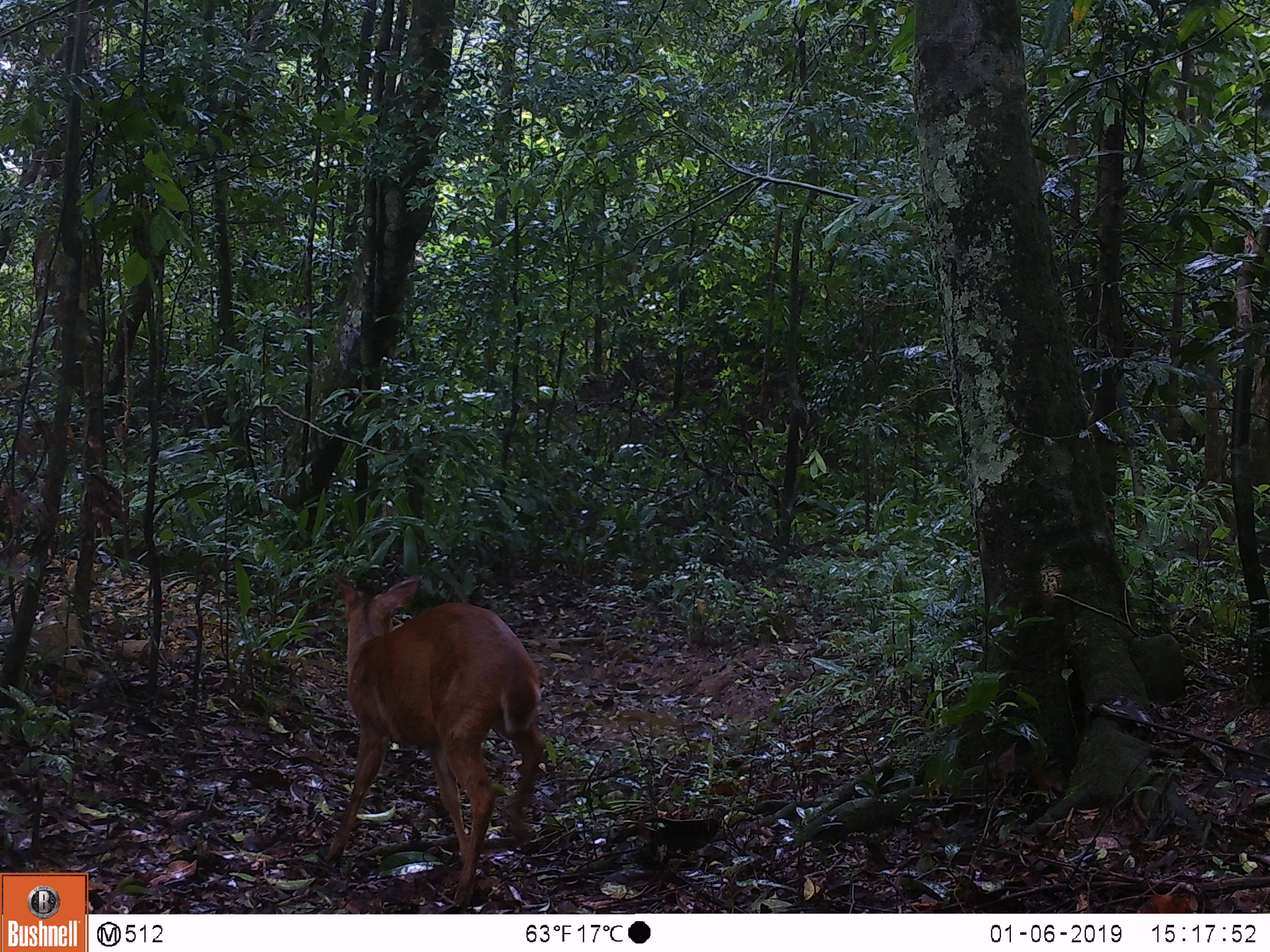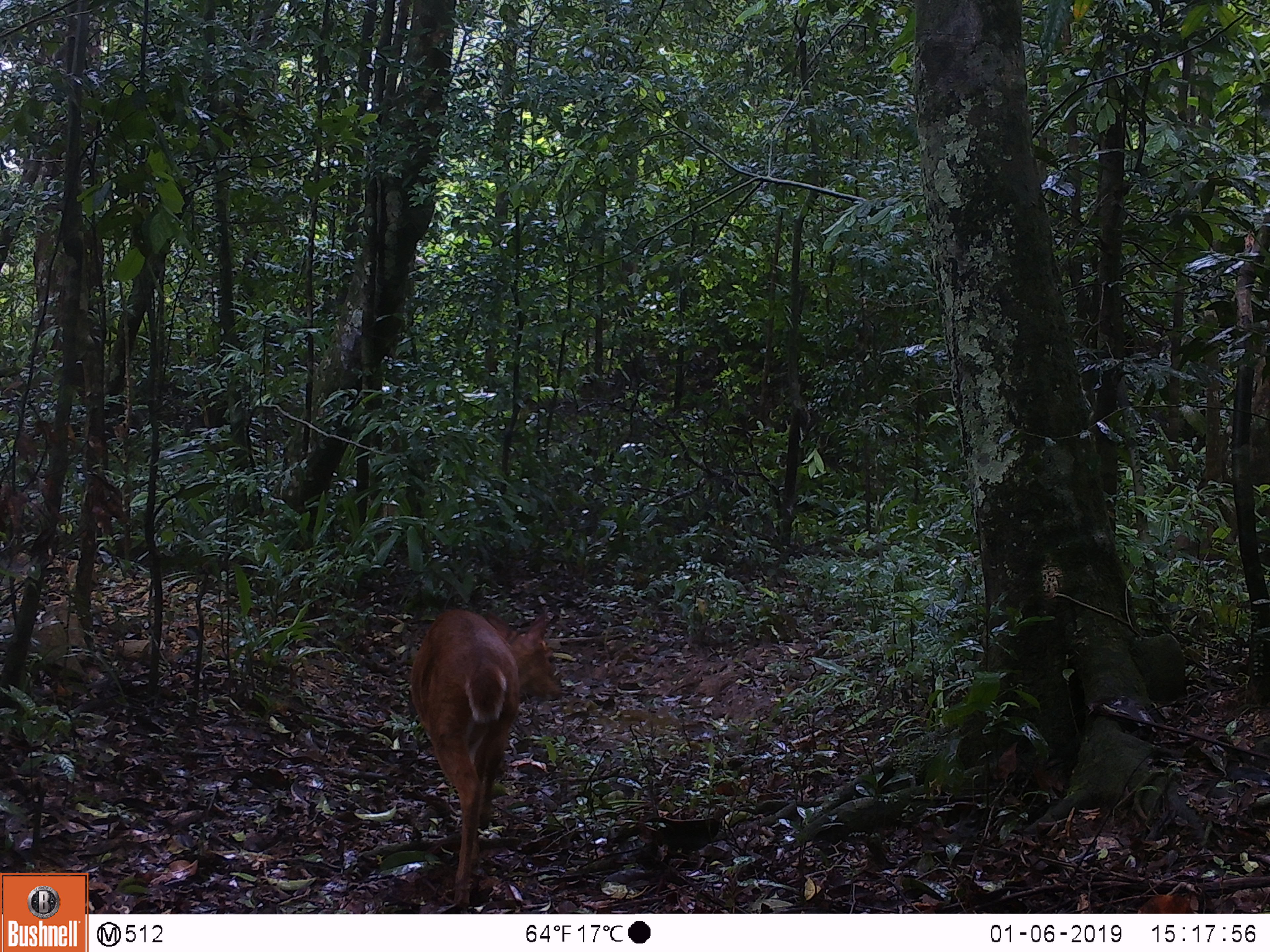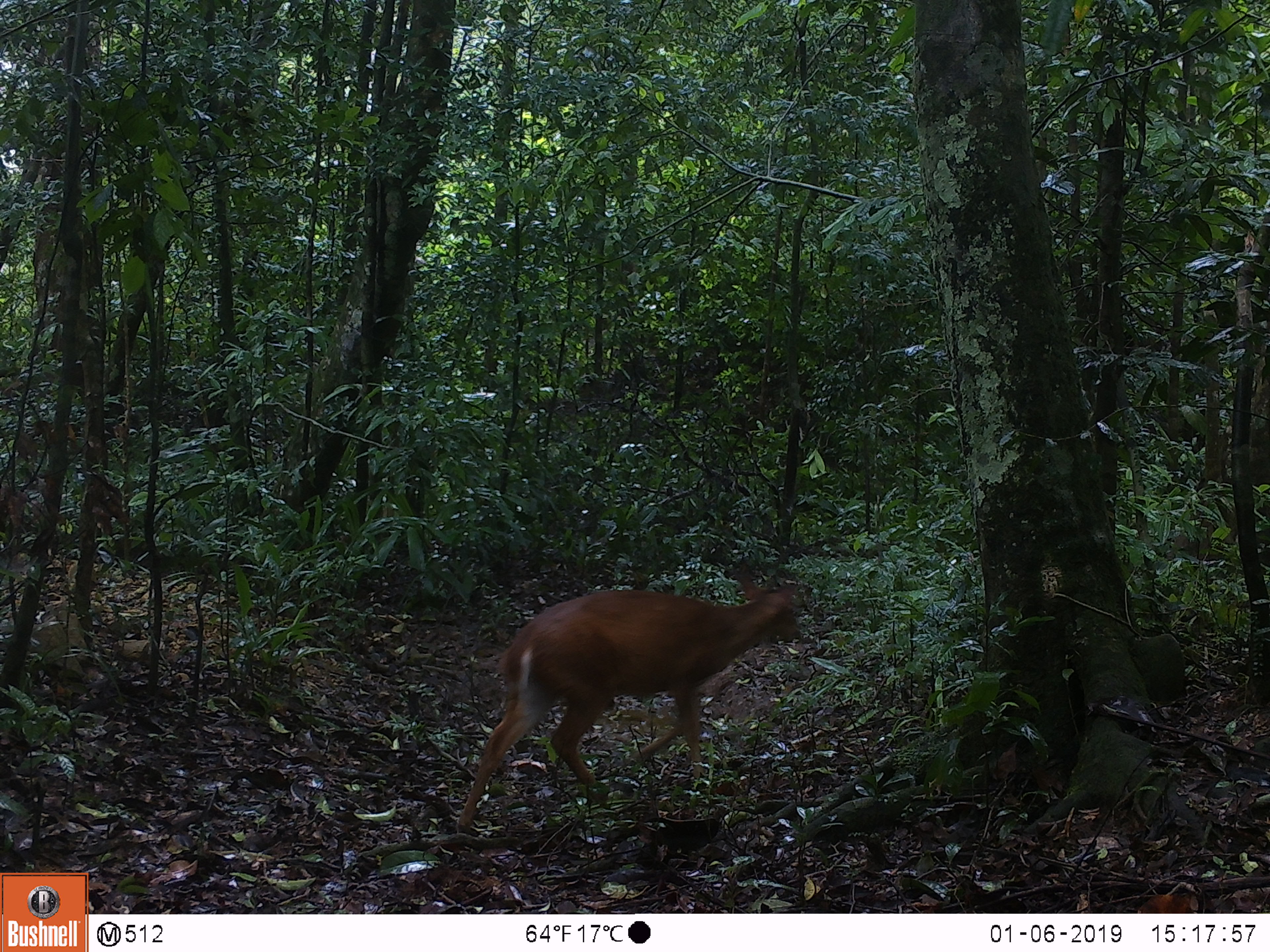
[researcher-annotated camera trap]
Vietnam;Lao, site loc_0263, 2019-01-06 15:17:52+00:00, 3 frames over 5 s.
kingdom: Animalia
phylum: Chordata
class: Mammalia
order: Artiodactyla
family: Cervidae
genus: Muntiacus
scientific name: Muntiacus vuquangensis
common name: large-antlered muntjac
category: large antlered muntjac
Large antlered muntjac (large-antlered muntjac) (Muntiacus vuquangensis). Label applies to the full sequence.